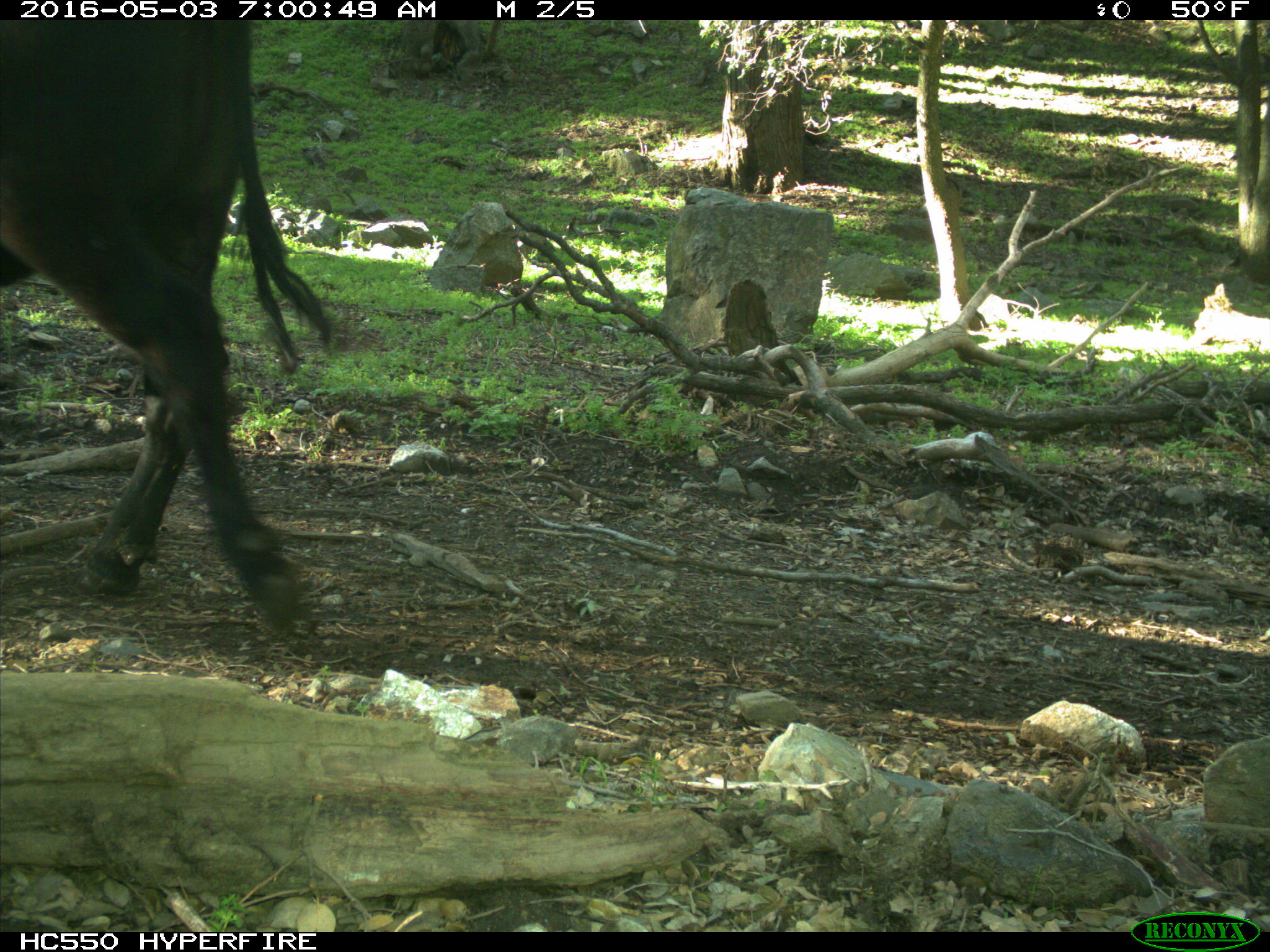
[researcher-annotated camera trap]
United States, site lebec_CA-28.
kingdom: Animalia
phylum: Chordata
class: Mammalia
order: Artiodactyla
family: Bovidae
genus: Bos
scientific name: Bos taurus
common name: domestic cow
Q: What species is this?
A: Bos taurus (domestic cow).